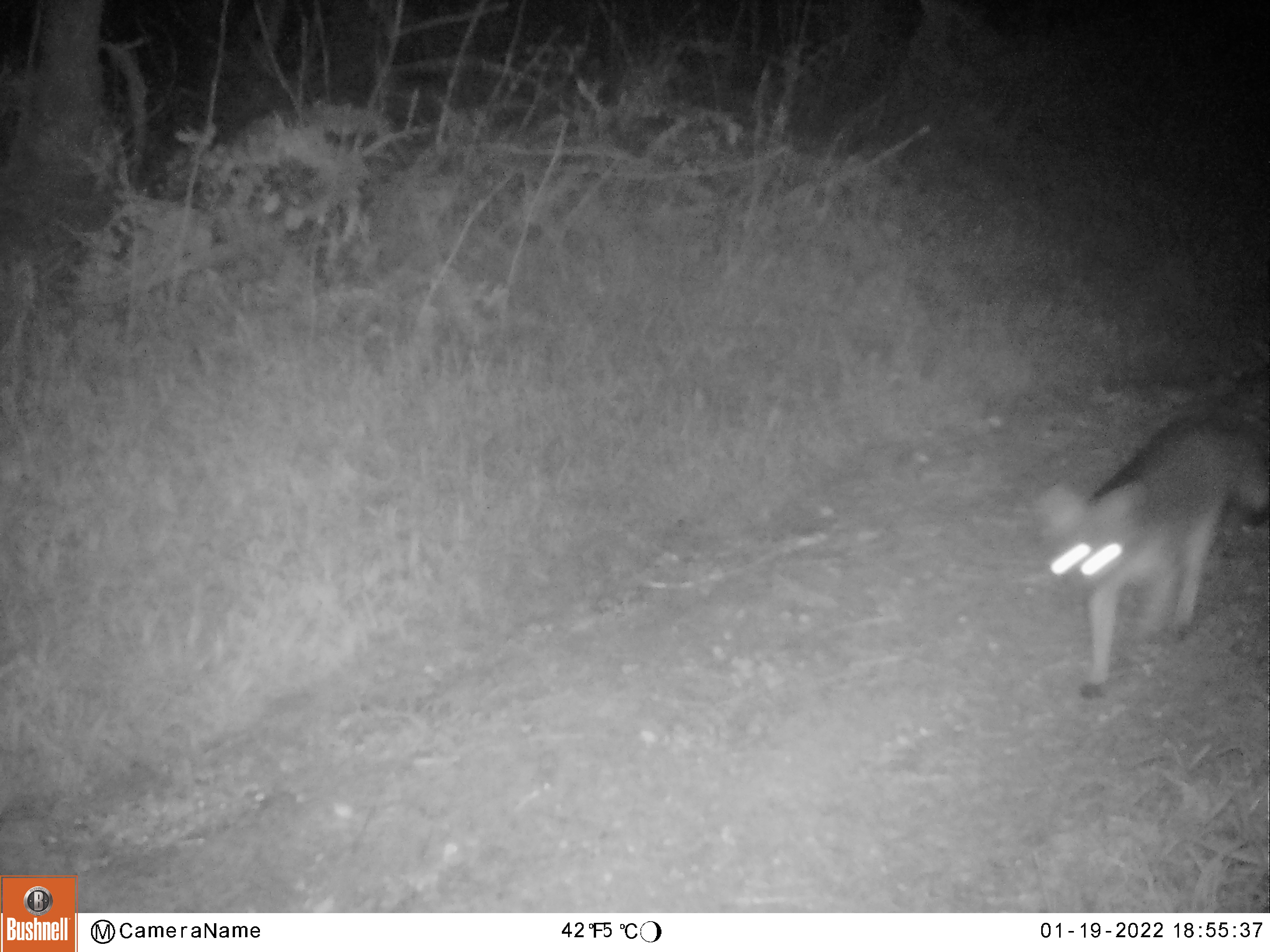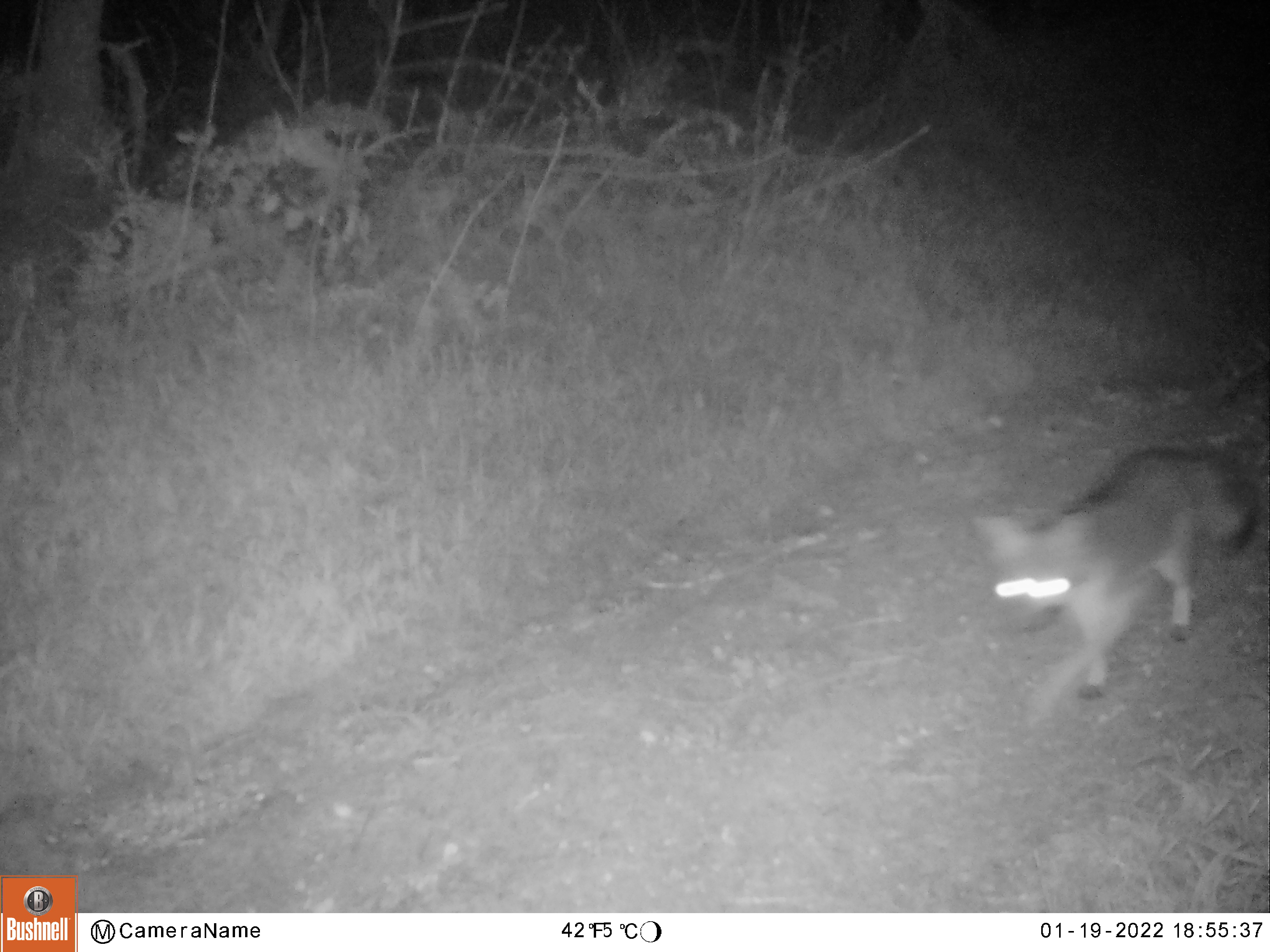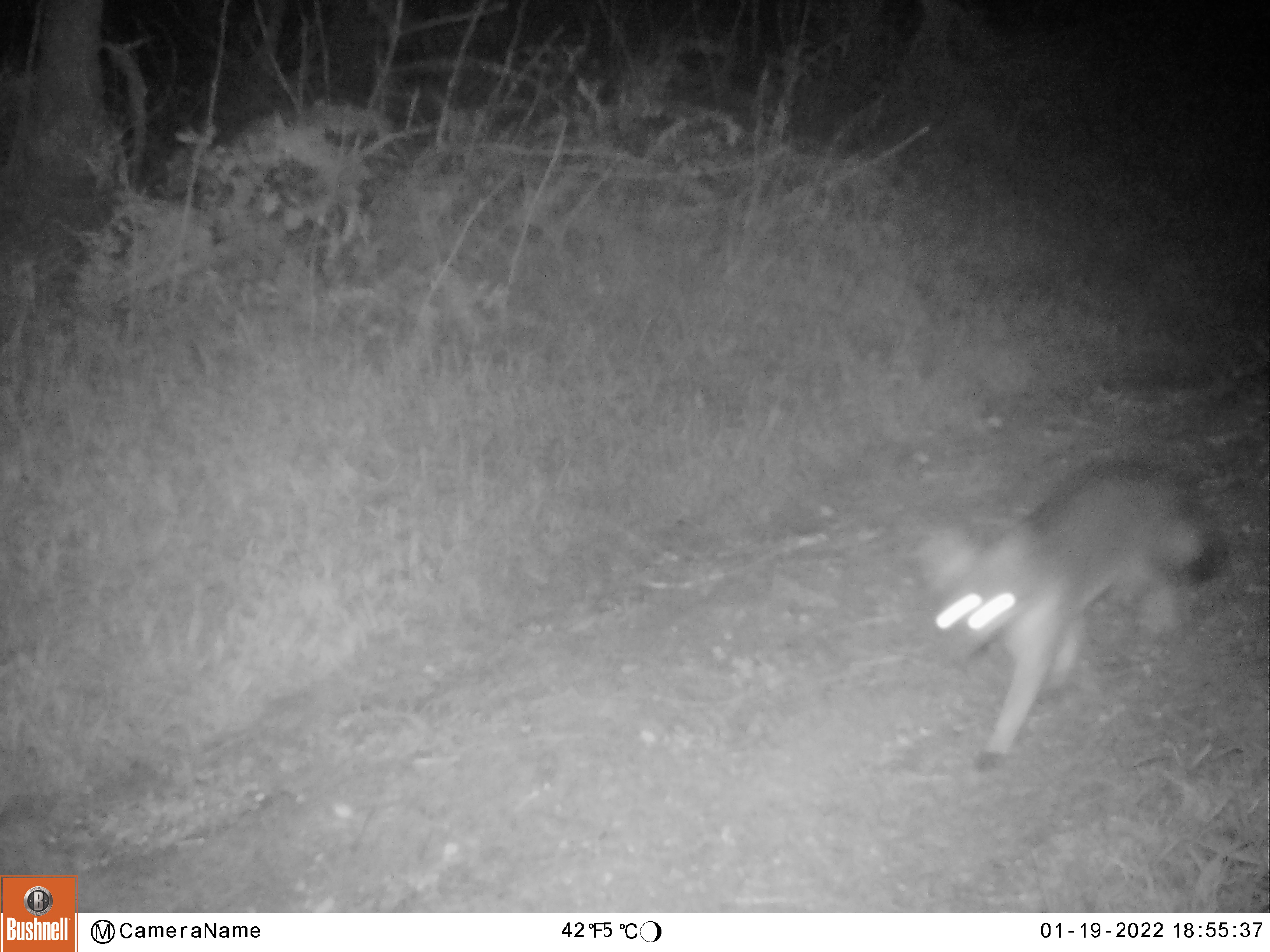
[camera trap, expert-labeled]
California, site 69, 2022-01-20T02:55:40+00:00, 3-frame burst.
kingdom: Animalia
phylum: Chordata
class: Mammalia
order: Carnivora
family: Canidae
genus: Urocyon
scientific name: Urocyon cinereoargenteus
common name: gray fox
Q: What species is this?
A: Gray fox (Urocyon cinereoargenteus).